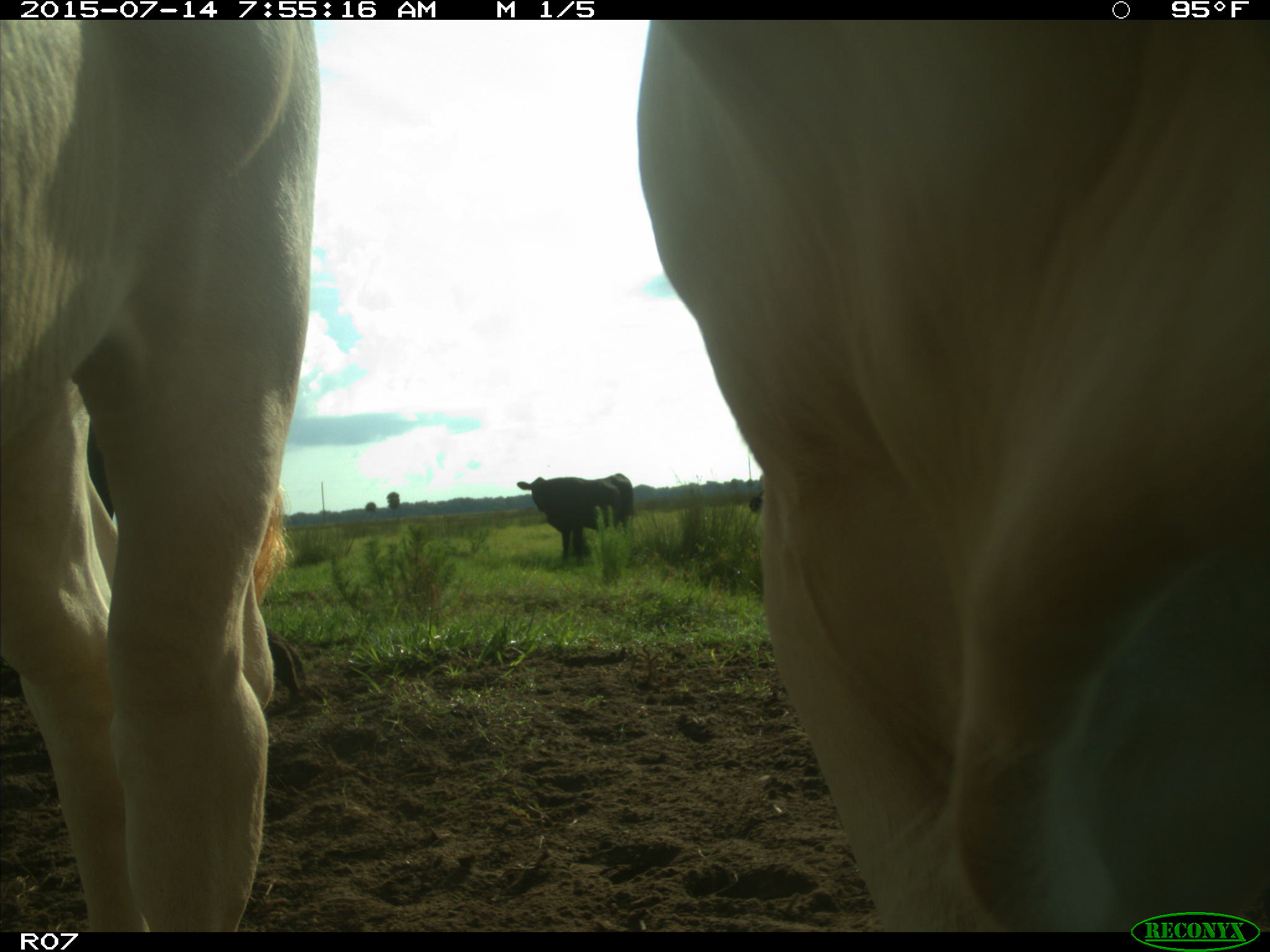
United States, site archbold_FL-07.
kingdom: Animalia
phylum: Chordata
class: Mammalia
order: Artiodactyla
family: Bovidae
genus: Bos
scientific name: Bos taurus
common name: domestic cow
Bos taurus (domestic cow).